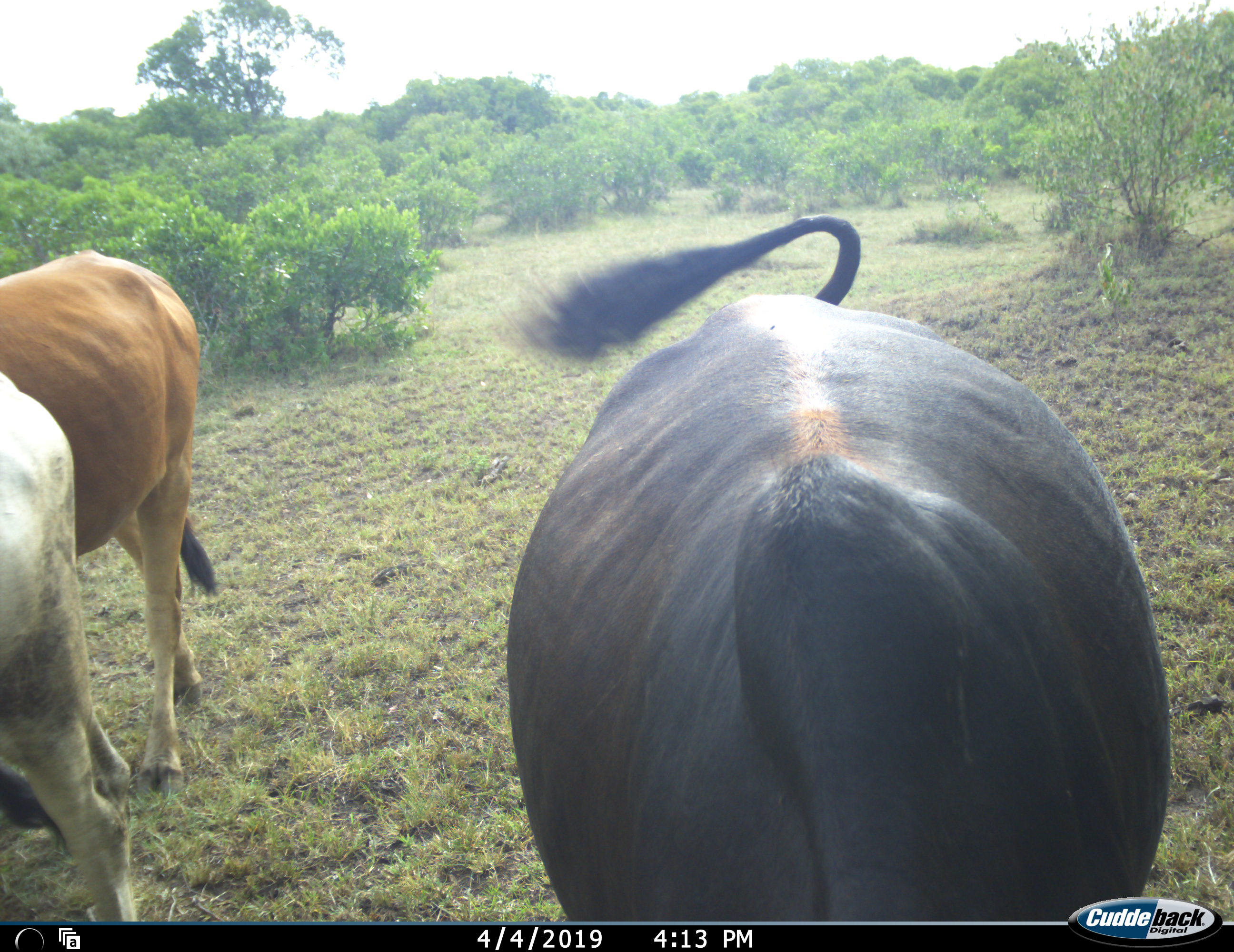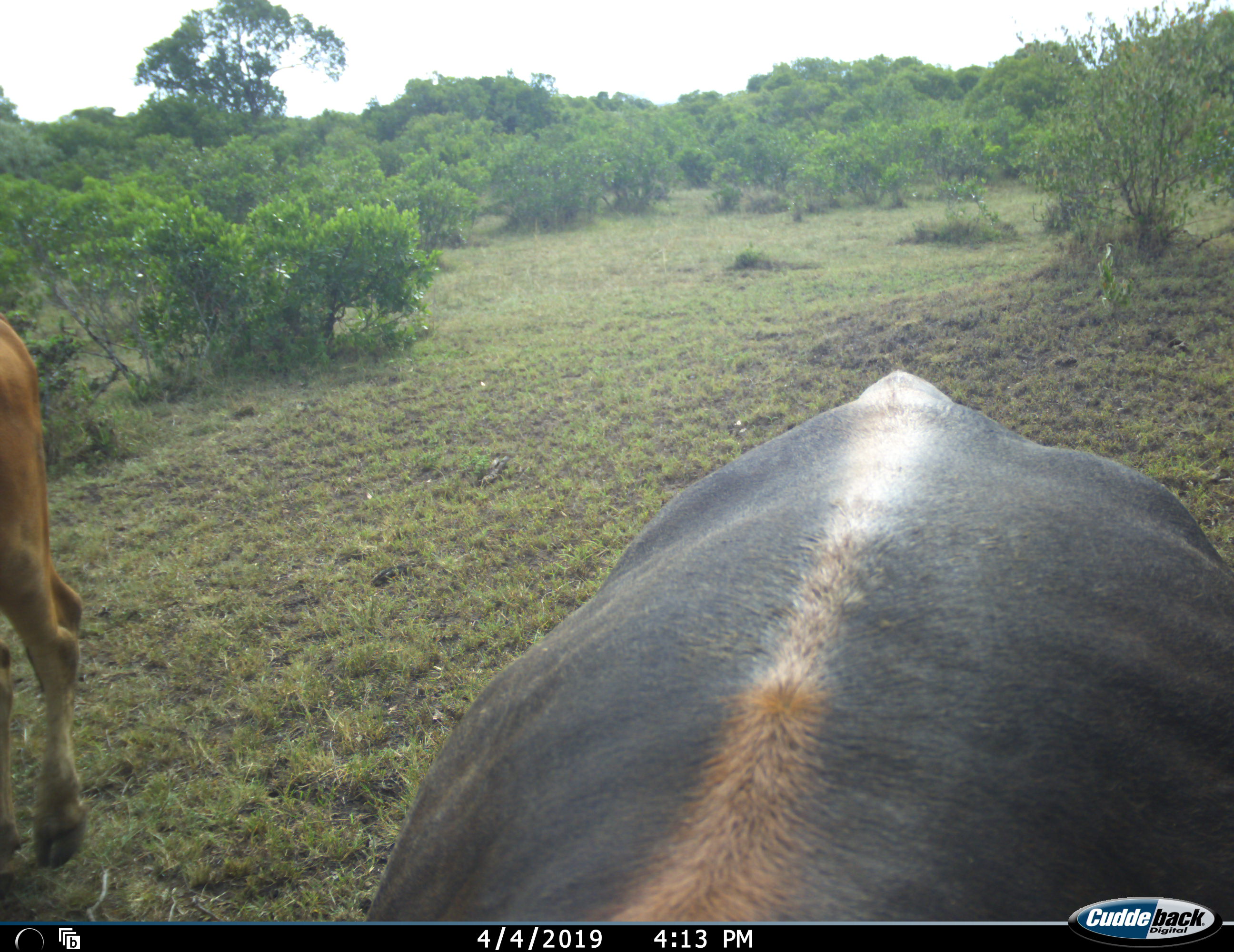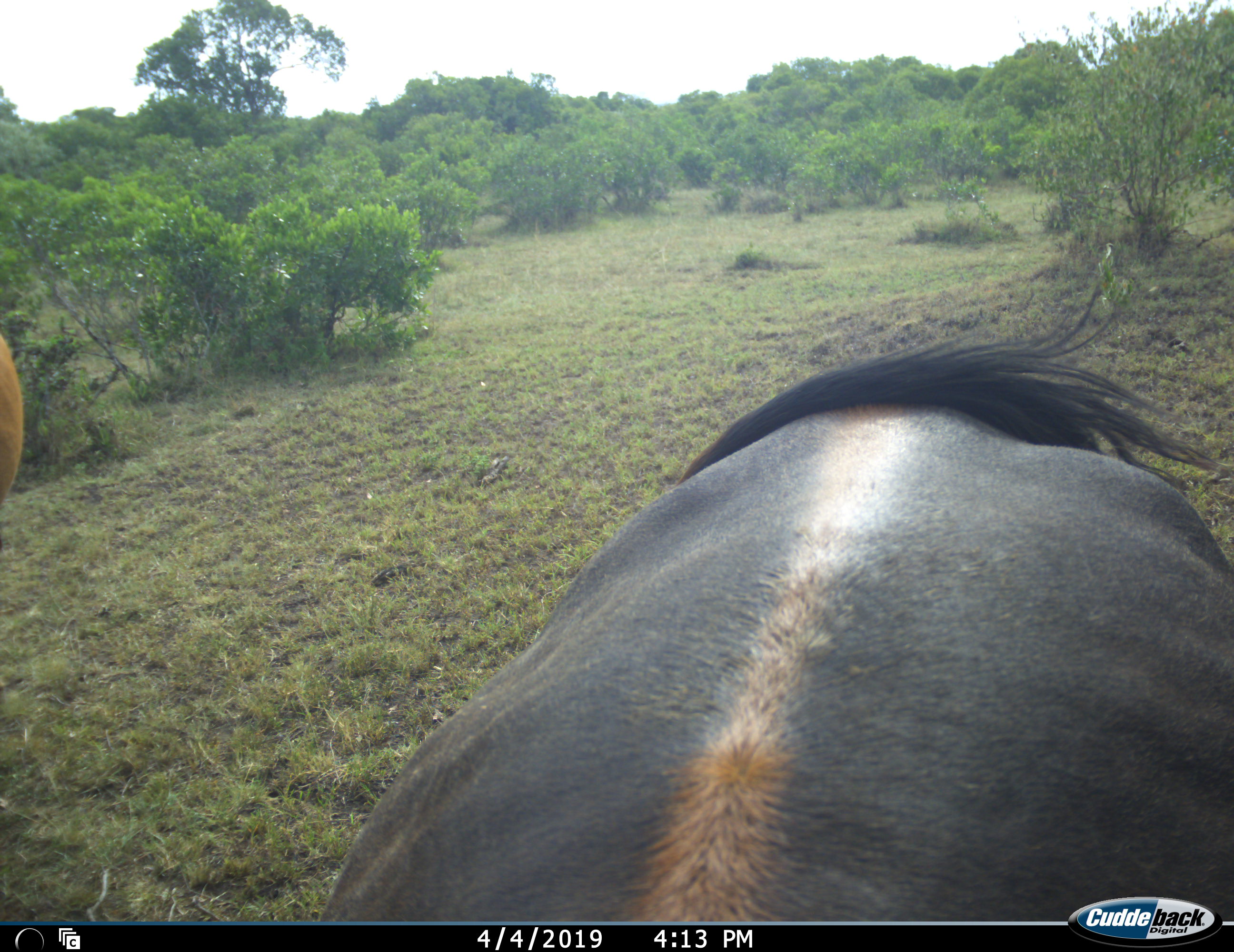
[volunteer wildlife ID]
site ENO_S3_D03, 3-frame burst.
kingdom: Animalia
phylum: Chordata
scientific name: Vertebrata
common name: domestic animal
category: domesticanimal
Domesticanimal (domestic animal) (Vertebrata), count 3. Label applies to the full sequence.